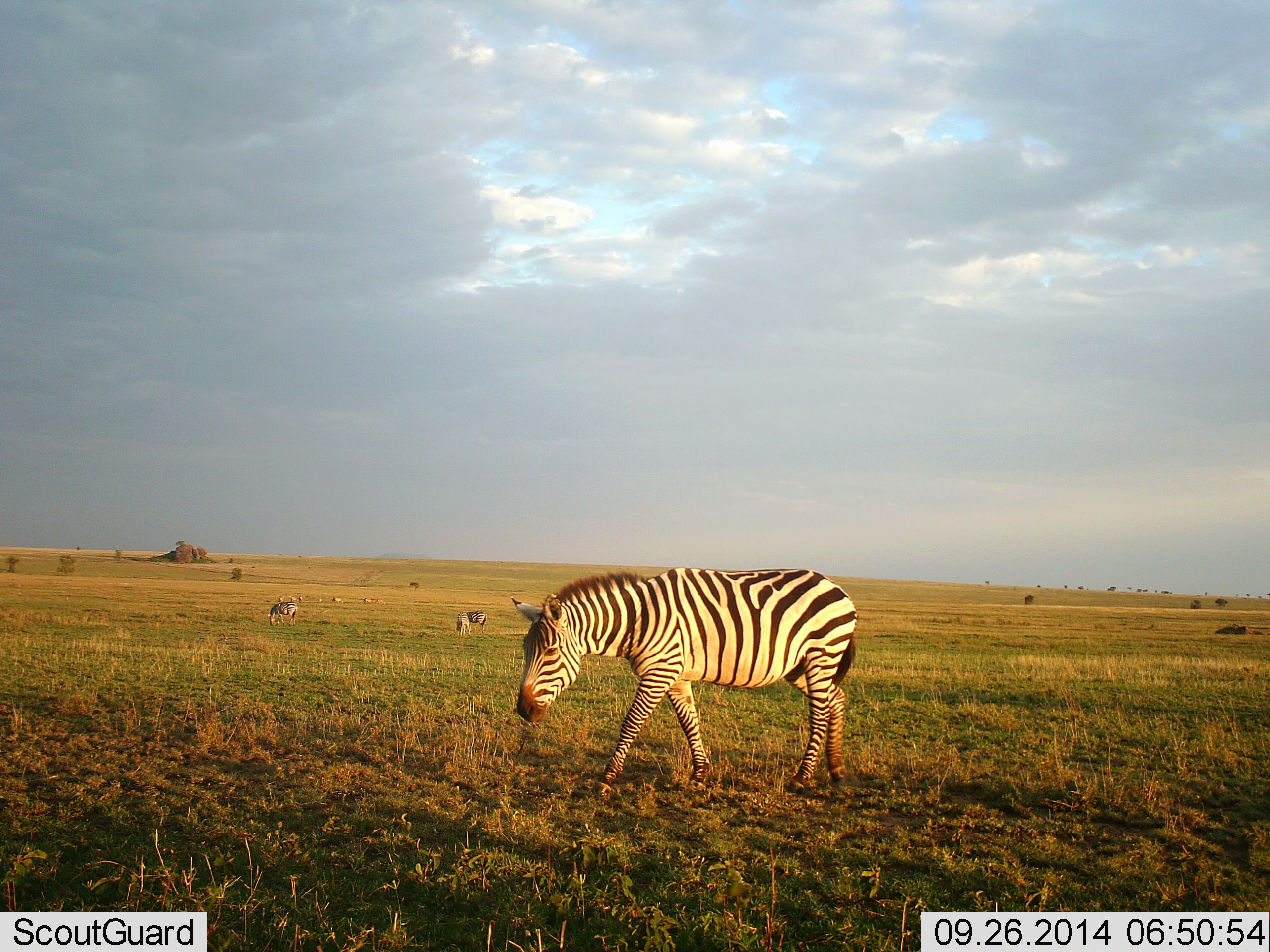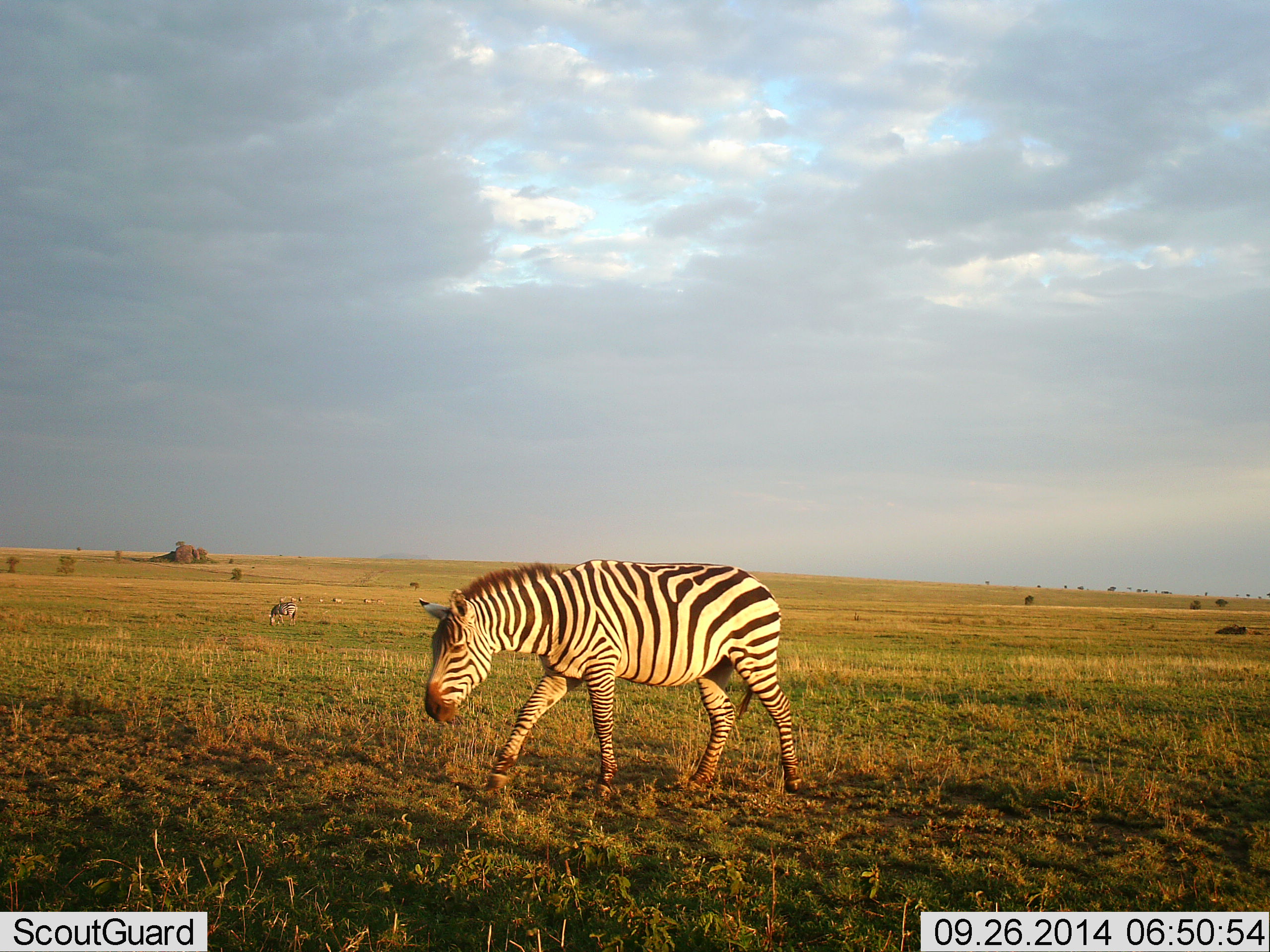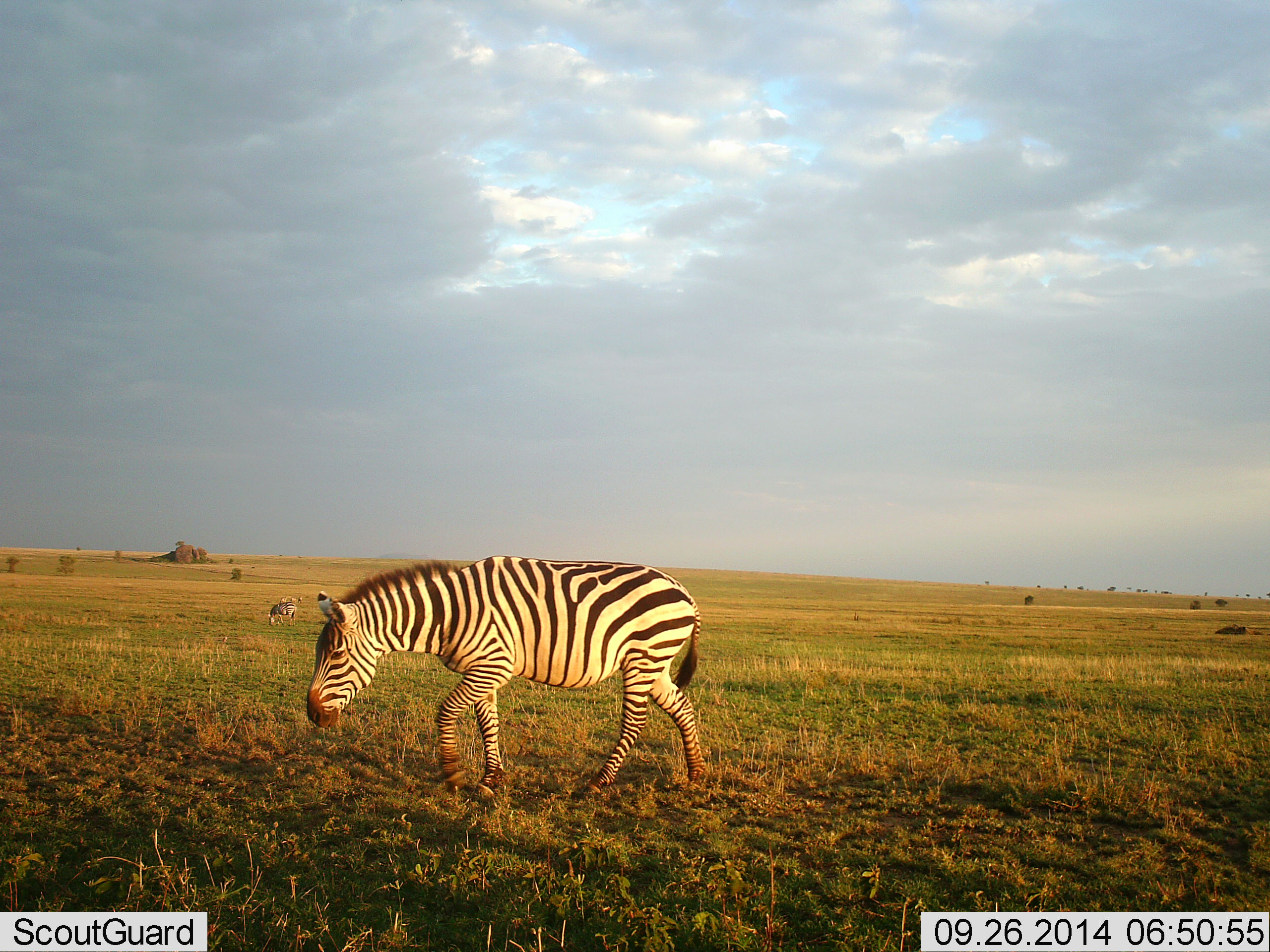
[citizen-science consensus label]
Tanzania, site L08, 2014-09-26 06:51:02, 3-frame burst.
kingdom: Animalia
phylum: Chordata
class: Mammalia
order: Perissodactyla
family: Equidae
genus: Equus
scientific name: Equus quagga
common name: plains zebra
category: zebra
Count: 3.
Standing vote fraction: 20%.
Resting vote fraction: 0%.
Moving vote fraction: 90%.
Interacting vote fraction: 0%.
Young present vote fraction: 0%.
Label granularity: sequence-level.